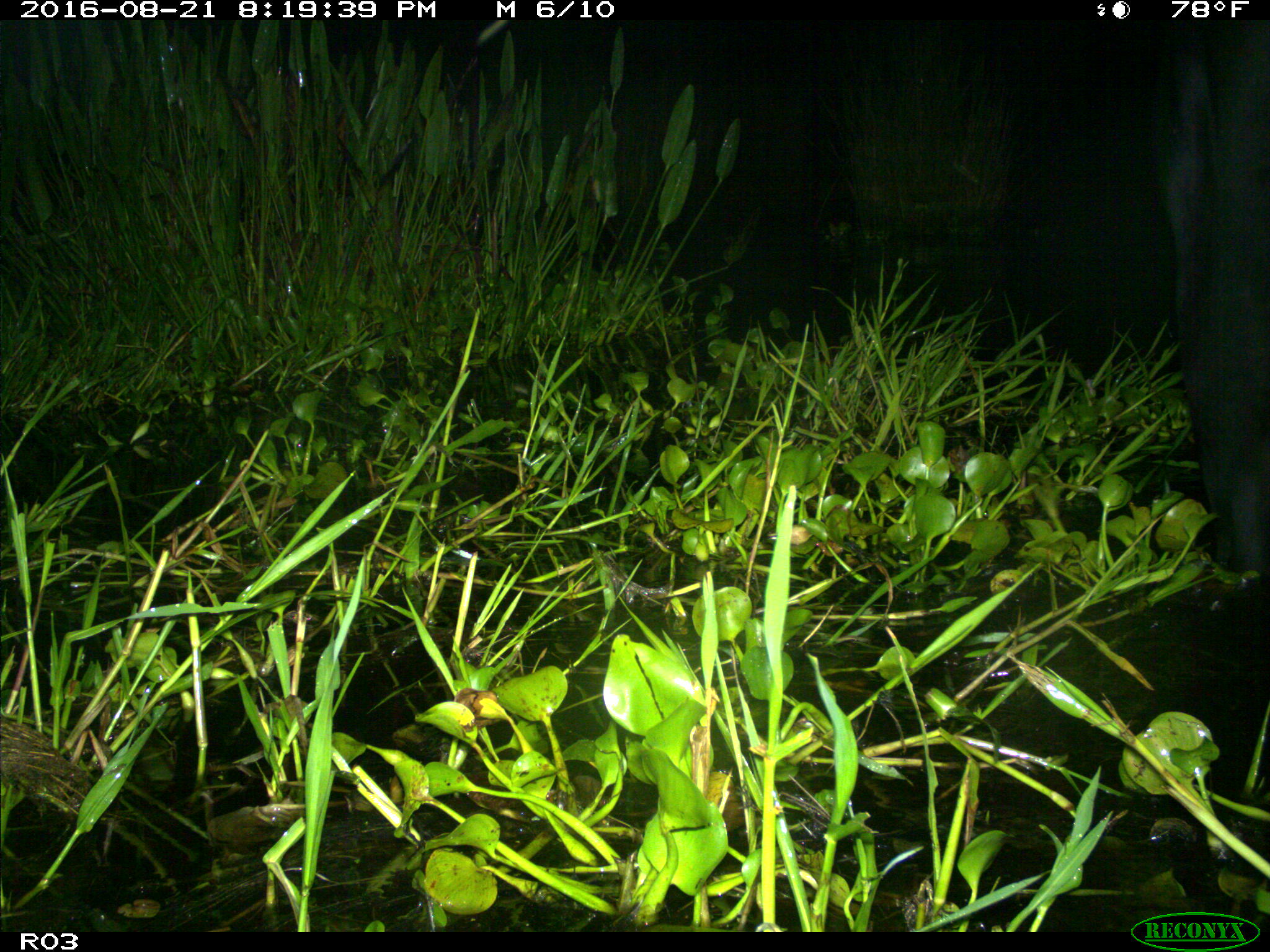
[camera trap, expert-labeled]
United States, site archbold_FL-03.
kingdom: Animalia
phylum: Chordata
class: Mammalia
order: Artiodactyla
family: Bovidae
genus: Bos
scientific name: Bos taurus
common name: domestic cow